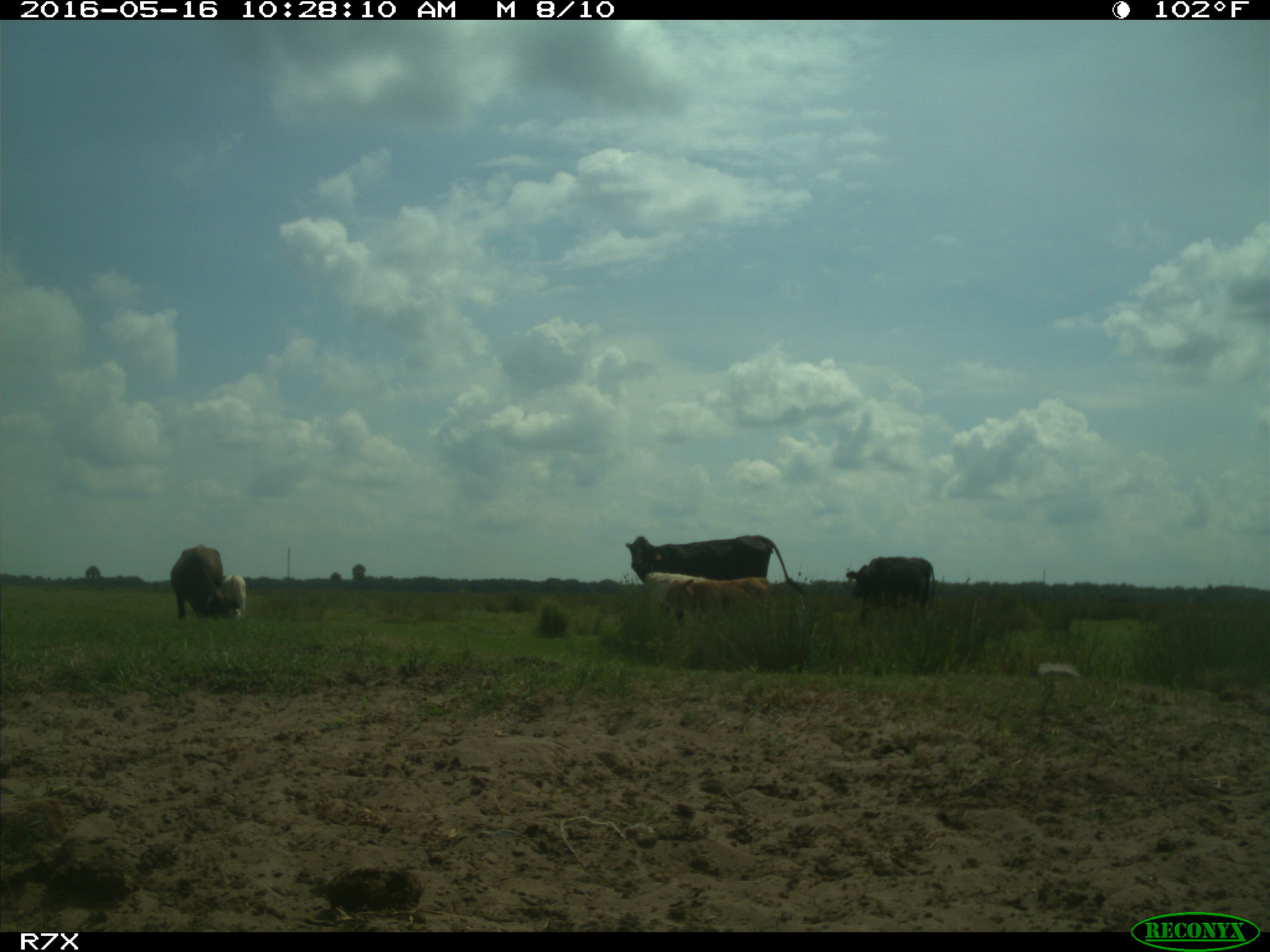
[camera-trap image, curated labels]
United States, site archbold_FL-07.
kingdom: Animalia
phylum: Chordata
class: Mammalia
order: Artiodactyla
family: Bovidae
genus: Bos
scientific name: Bos taurus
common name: domestic cow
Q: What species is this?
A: Bos taurus (domestic cow).